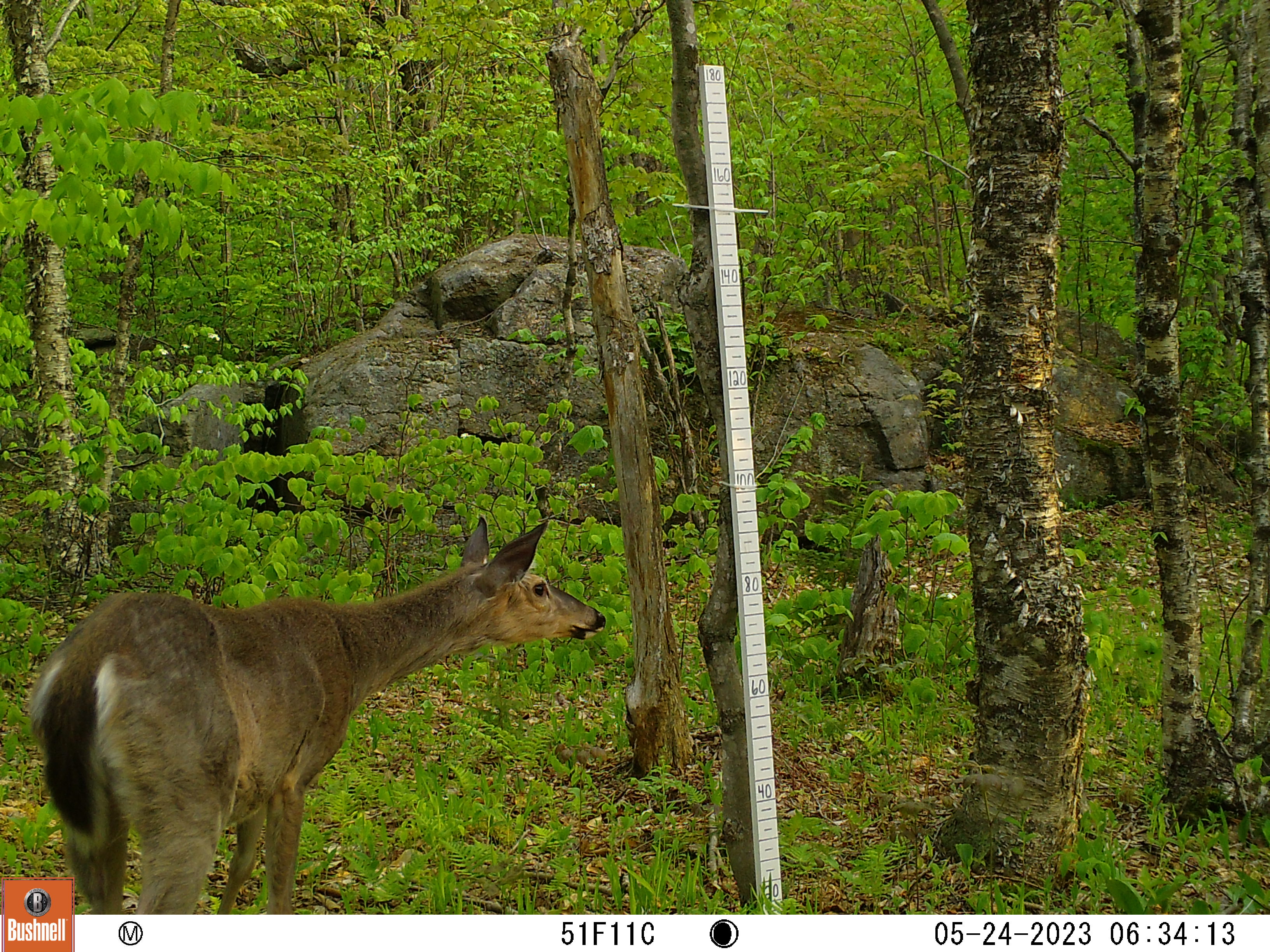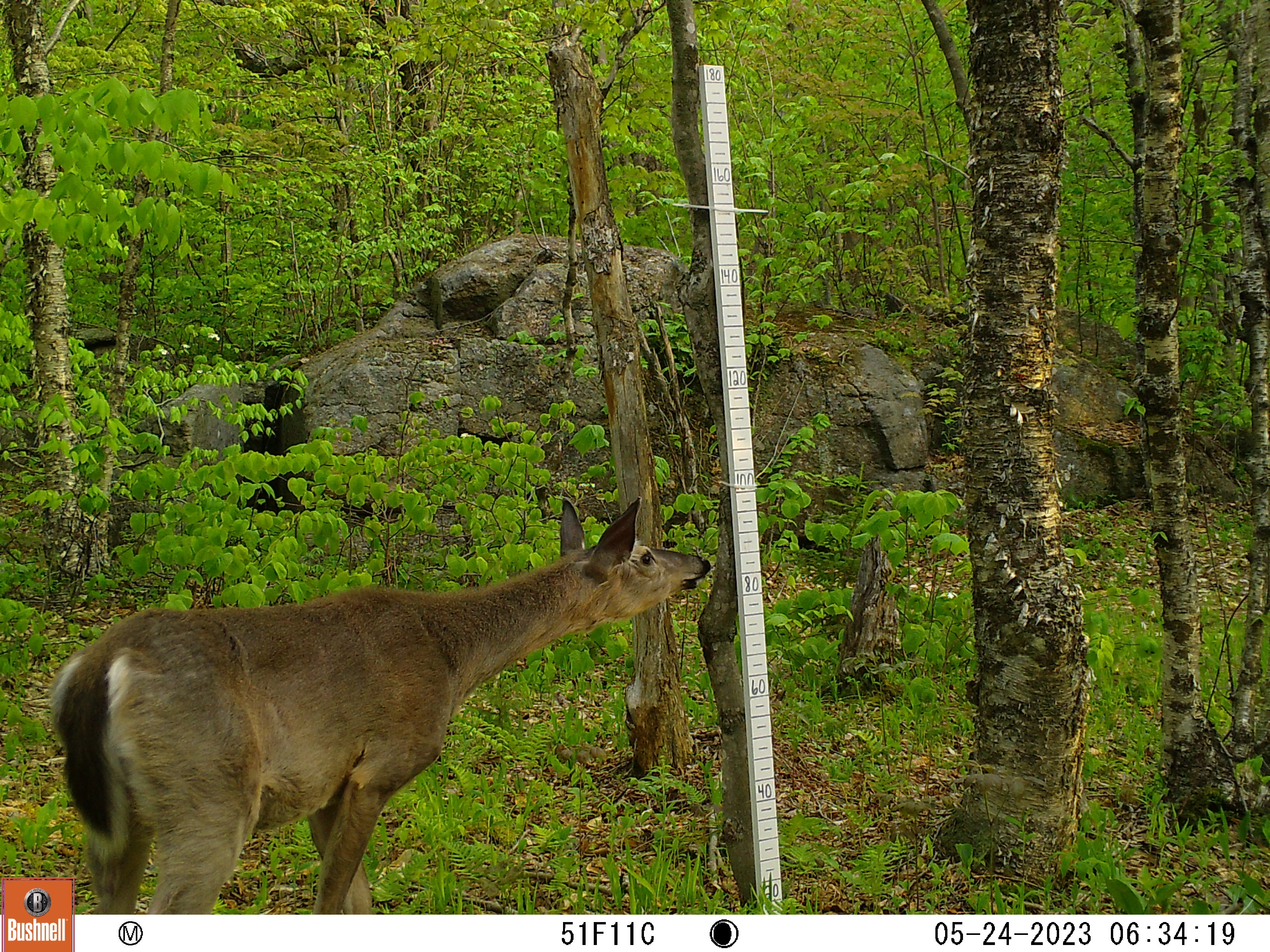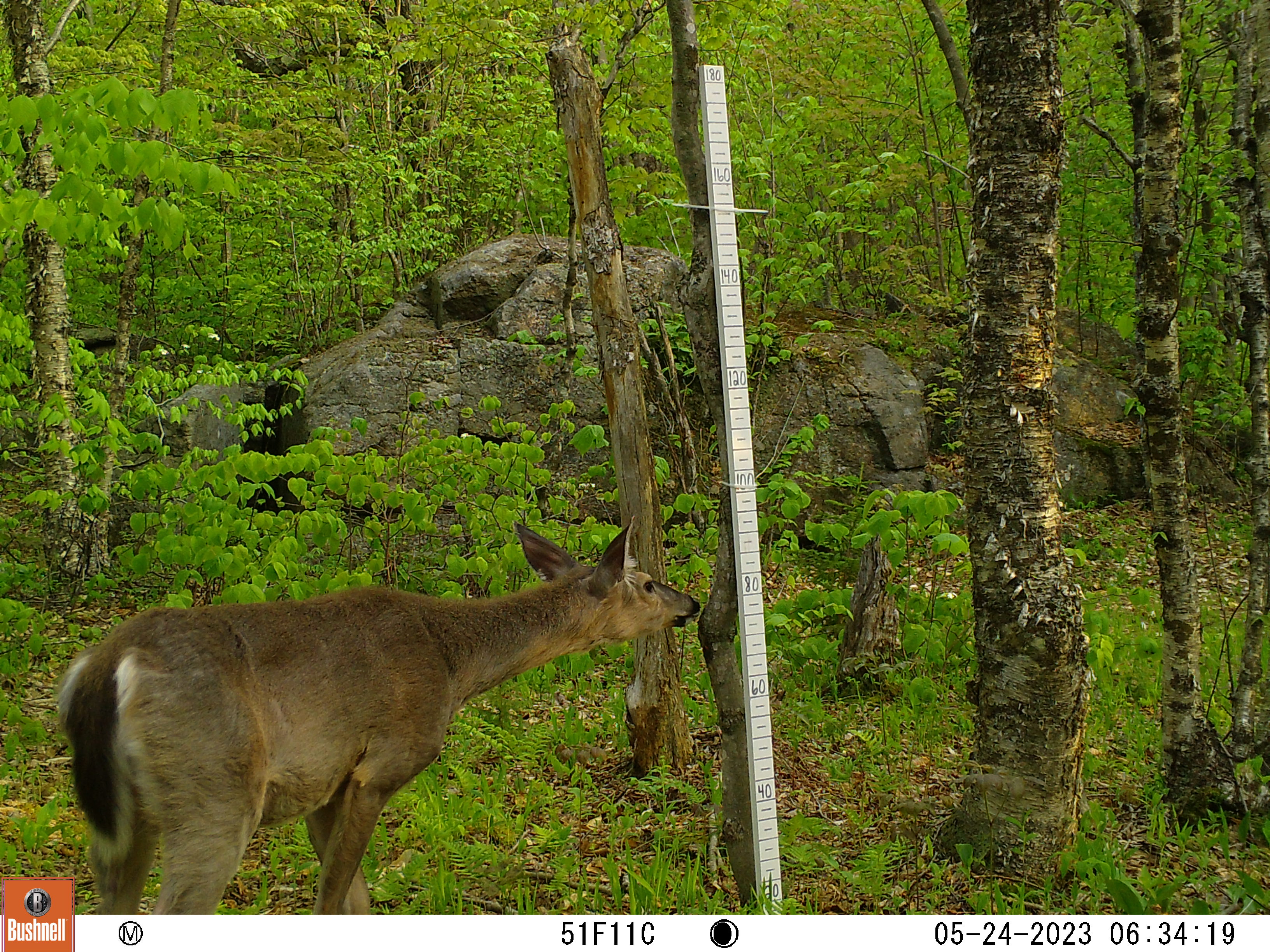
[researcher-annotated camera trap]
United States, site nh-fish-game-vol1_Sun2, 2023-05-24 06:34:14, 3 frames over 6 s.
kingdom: Animalia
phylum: Chordata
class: Mammalia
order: Artiodactyla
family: Cervidae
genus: Odocoileus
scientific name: Odocoileus virginianus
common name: white-tailed deer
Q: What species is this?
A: White-tailed deer (Odocoileus virginianus).